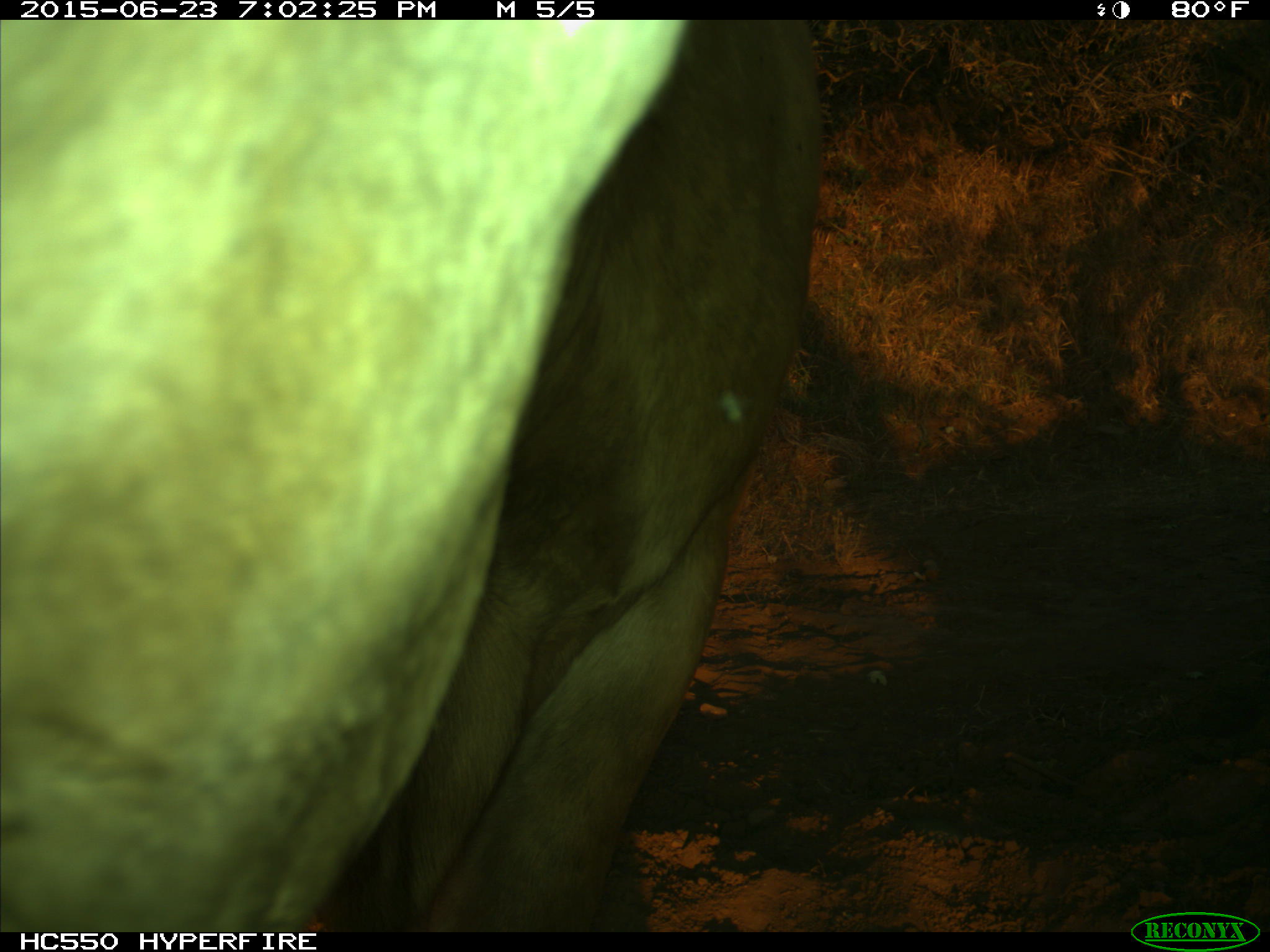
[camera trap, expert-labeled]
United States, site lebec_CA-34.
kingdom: Animalia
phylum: Chordata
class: Mammalia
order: Artiodactyla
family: Bovidae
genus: Bos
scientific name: Bos taurus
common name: domestic cow